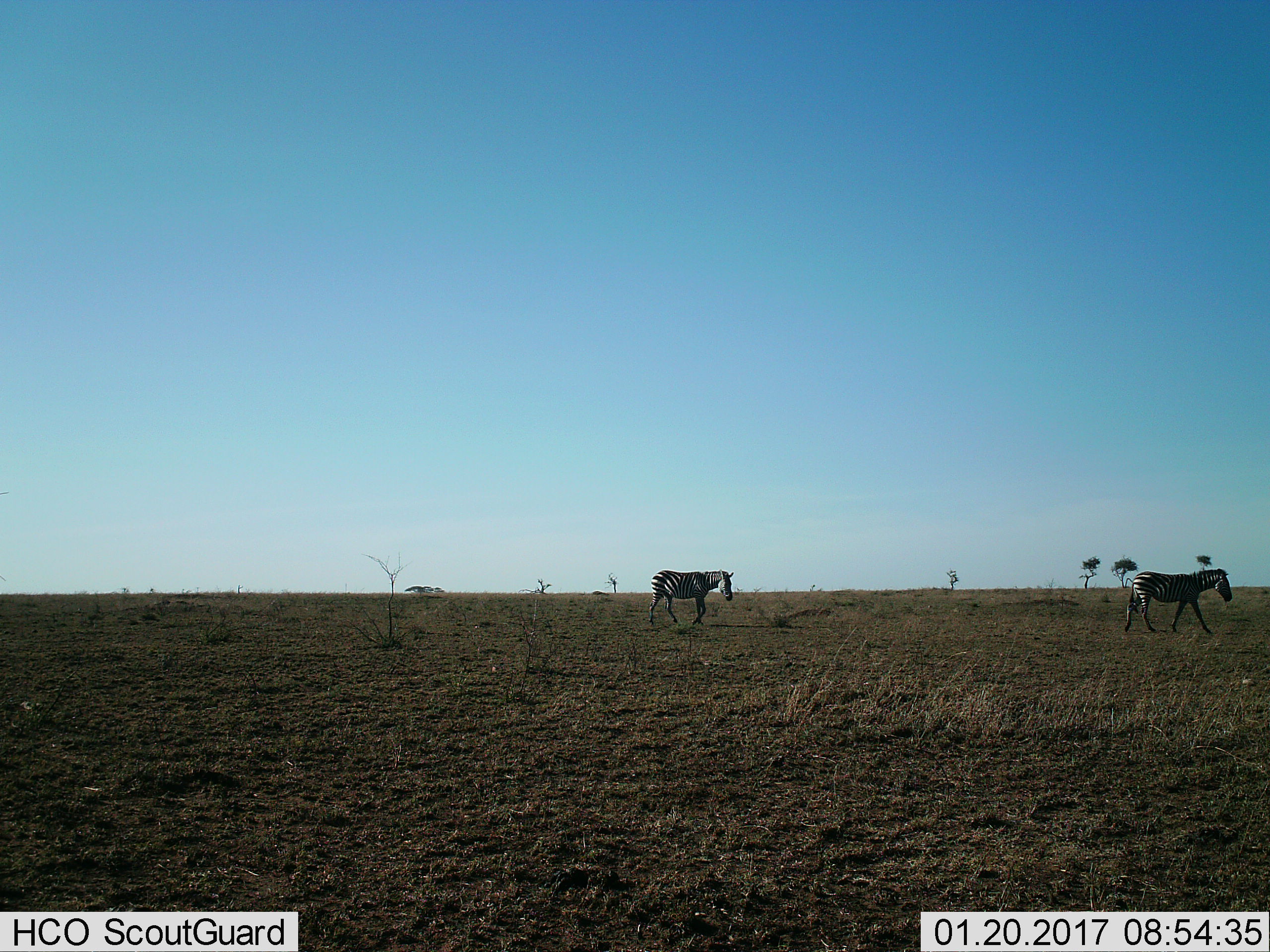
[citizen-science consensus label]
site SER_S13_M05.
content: unidentified animal